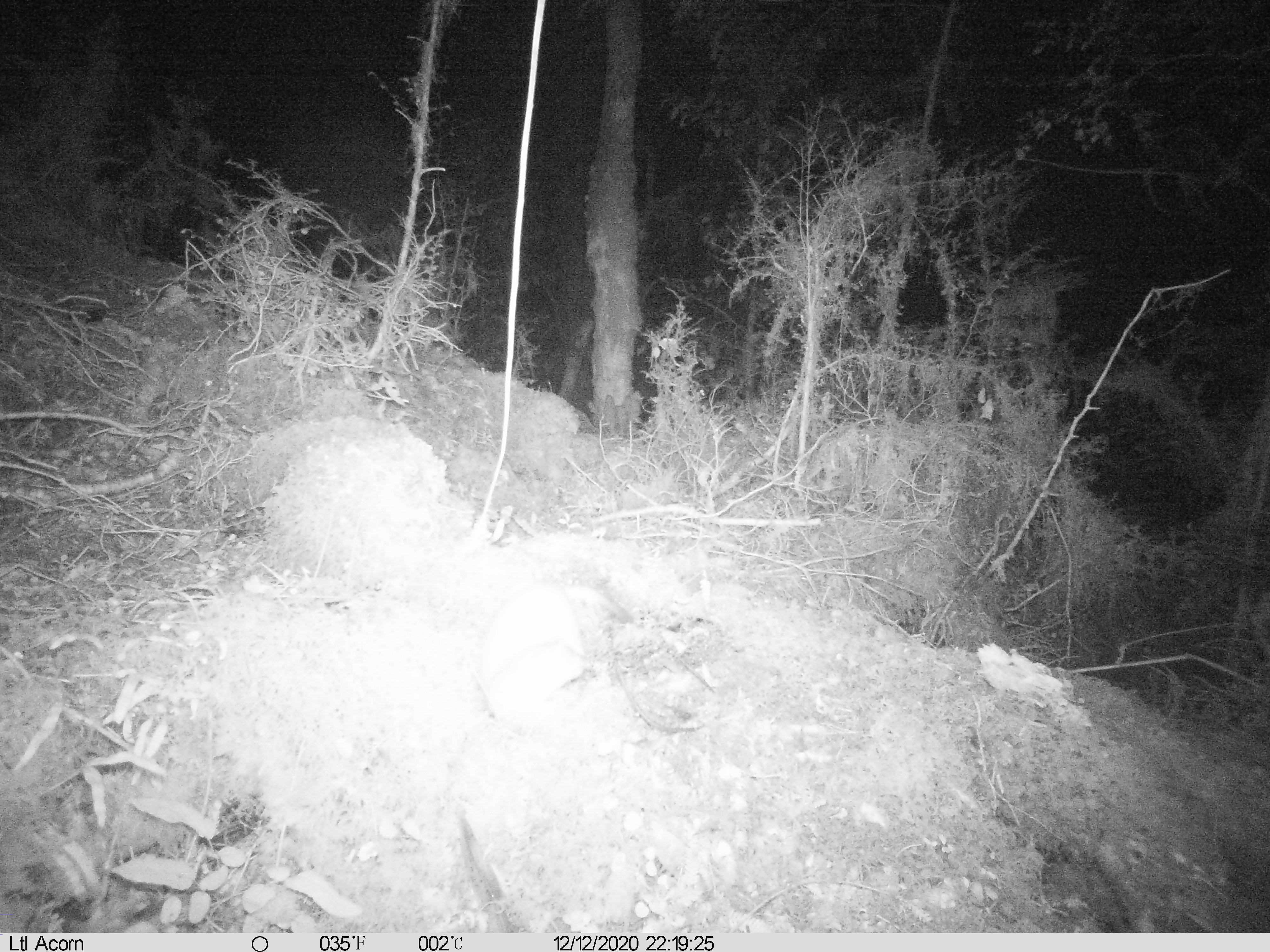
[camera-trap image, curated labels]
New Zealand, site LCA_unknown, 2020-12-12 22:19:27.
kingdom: Animalia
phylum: Chordata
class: Mammalia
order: Carnivora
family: Mustelidae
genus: Mustela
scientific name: Mustela erminea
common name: stoat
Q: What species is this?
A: Stoat (Mustela erminea).